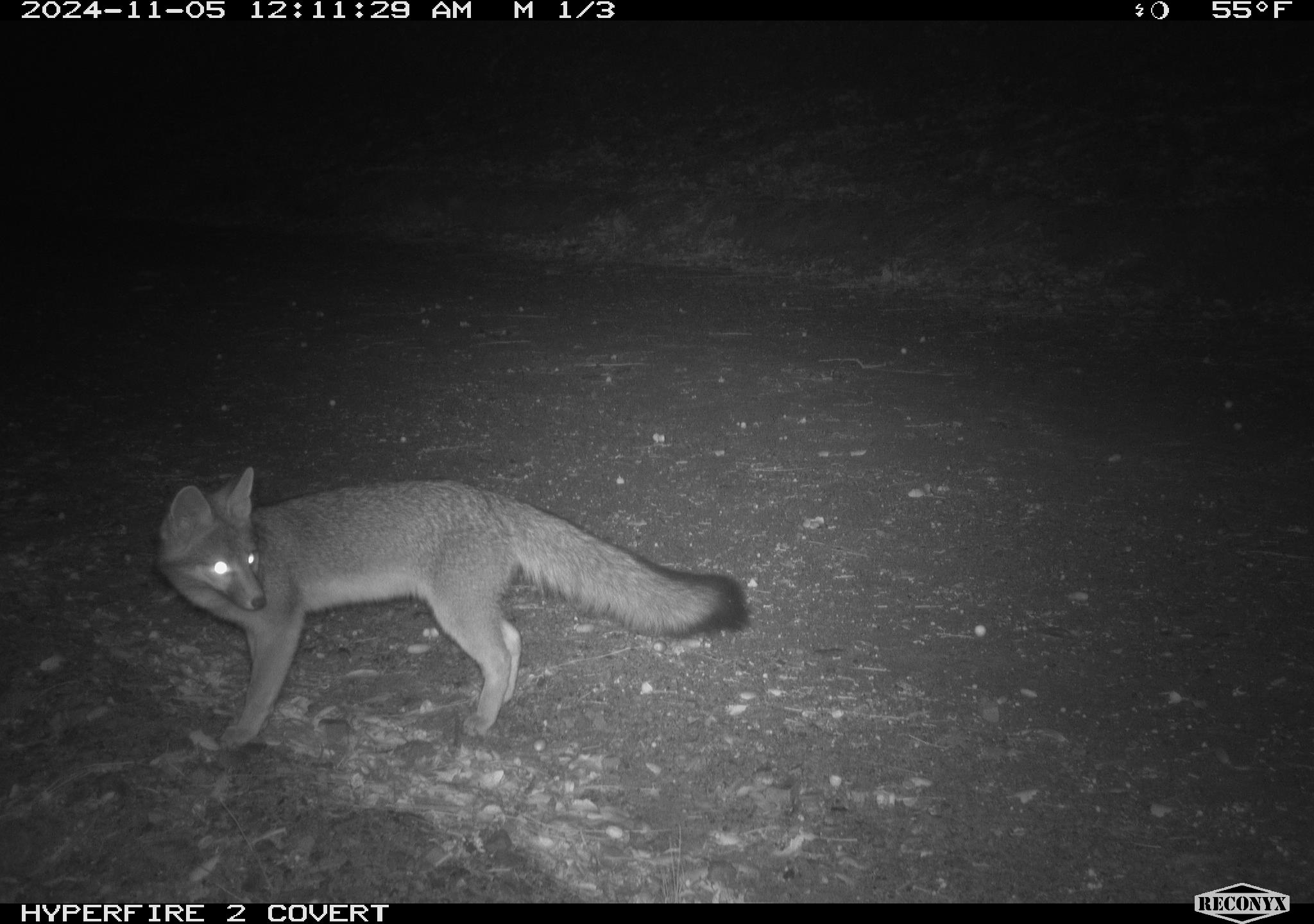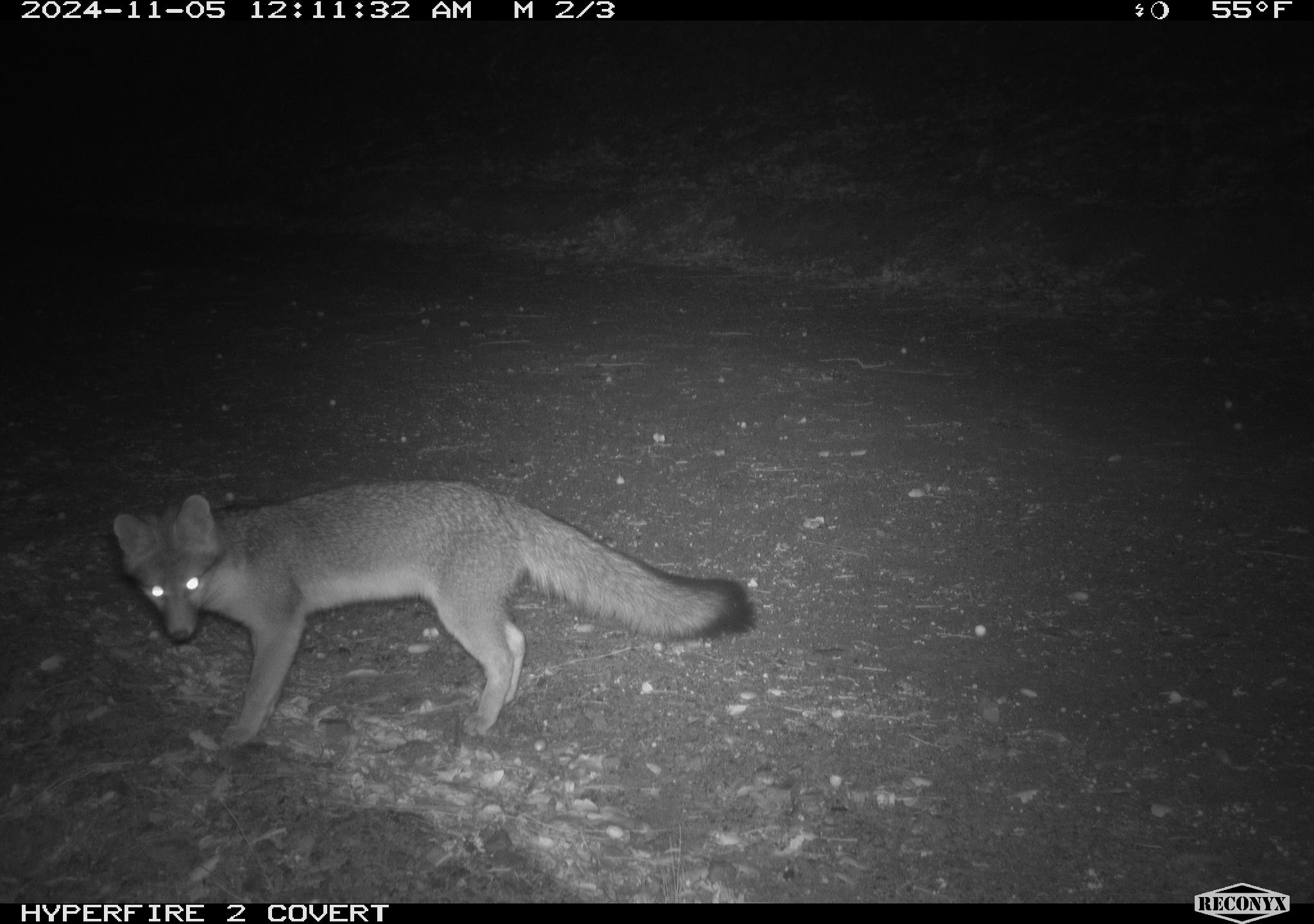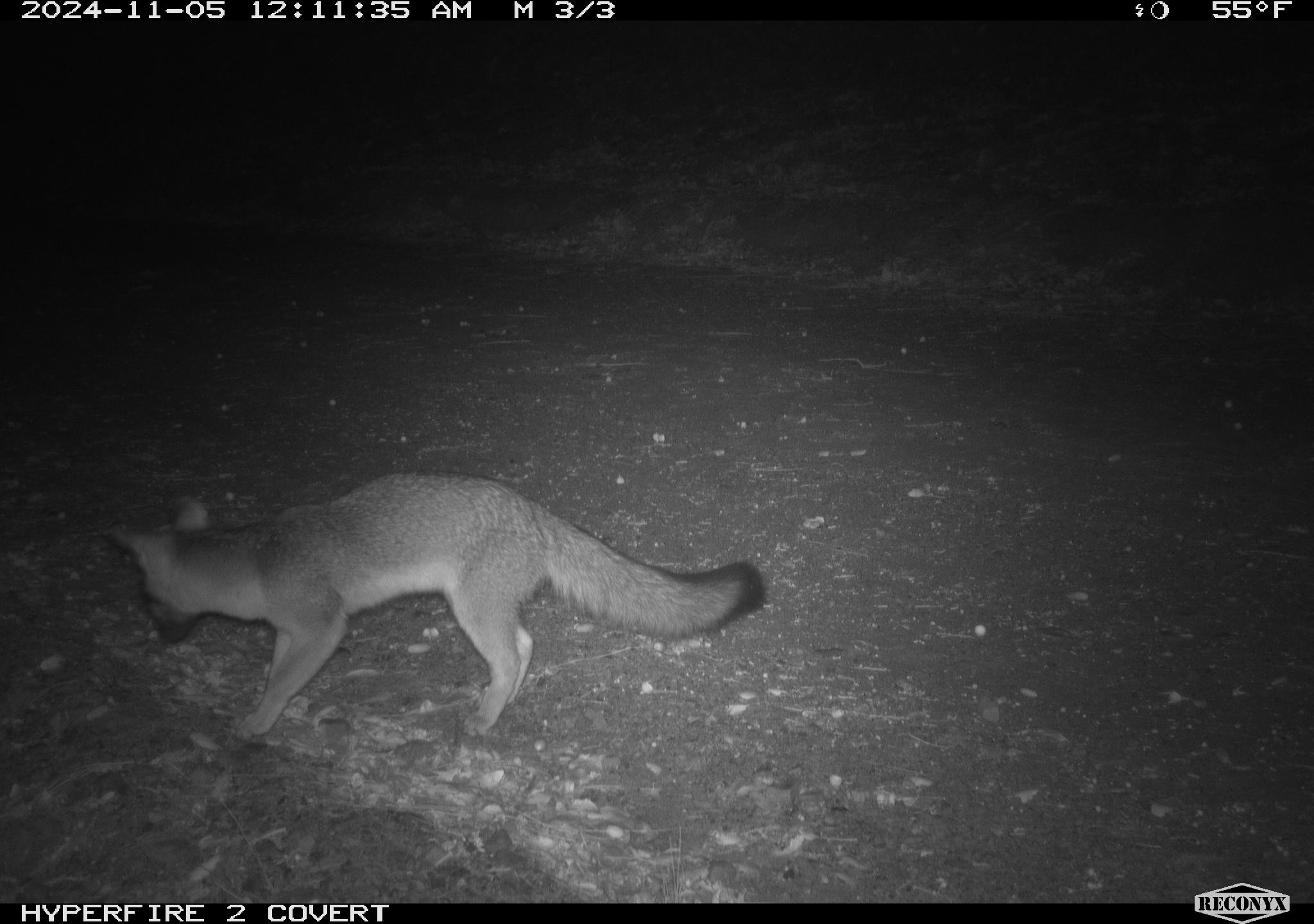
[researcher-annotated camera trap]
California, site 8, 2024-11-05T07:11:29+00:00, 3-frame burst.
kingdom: Animalia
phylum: Chordata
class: Mammalia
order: Carnivora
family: Canidae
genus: Urocyon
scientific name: Urocyon cinereoargenteus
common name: gray fox